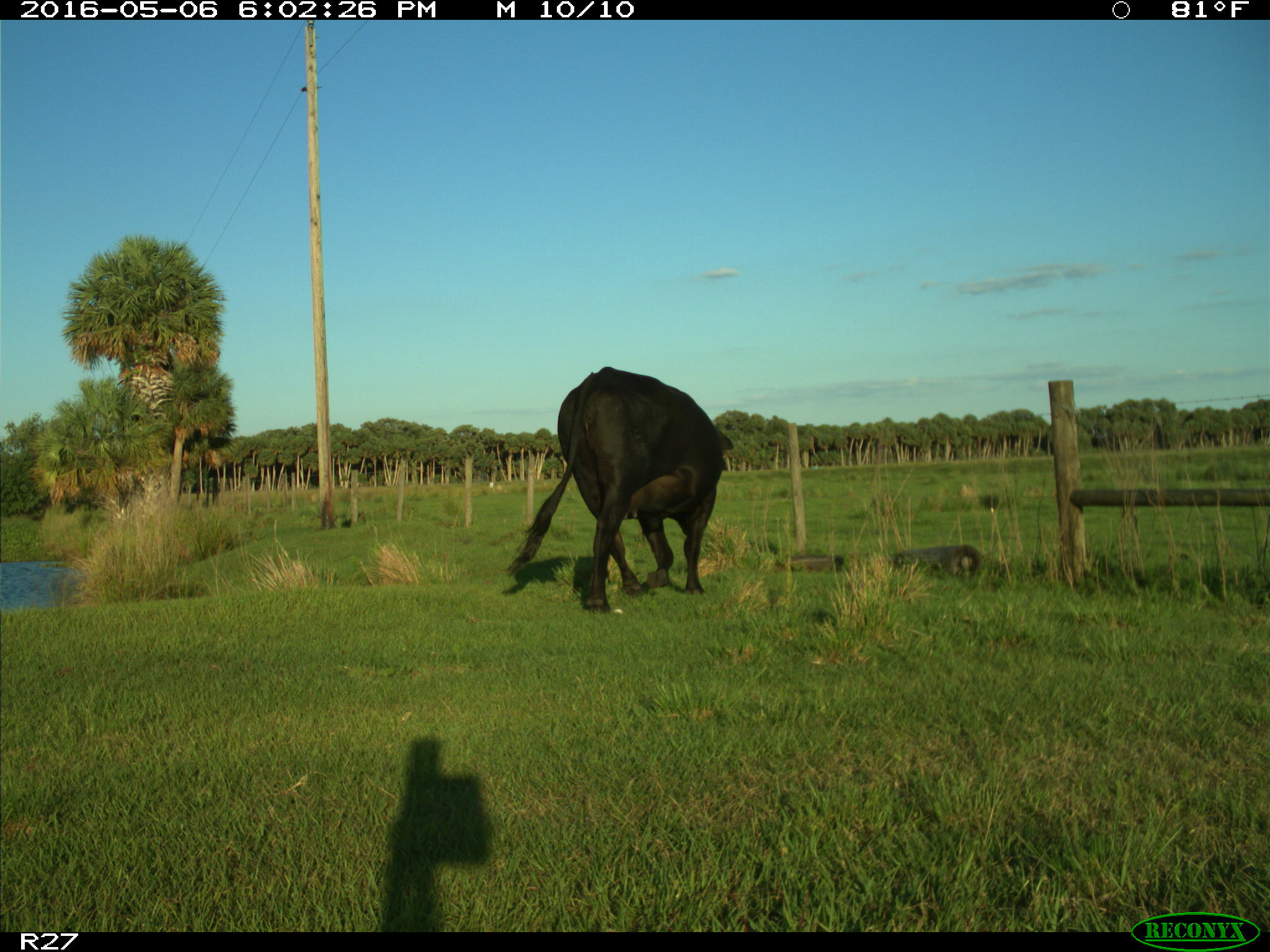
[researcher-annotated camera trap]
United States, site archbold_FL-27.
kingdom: Animalia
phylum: Chordata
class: Mammalia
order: Artiodactyla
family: Bovidae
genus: Bos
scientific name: Bos taurus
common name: domestic cow